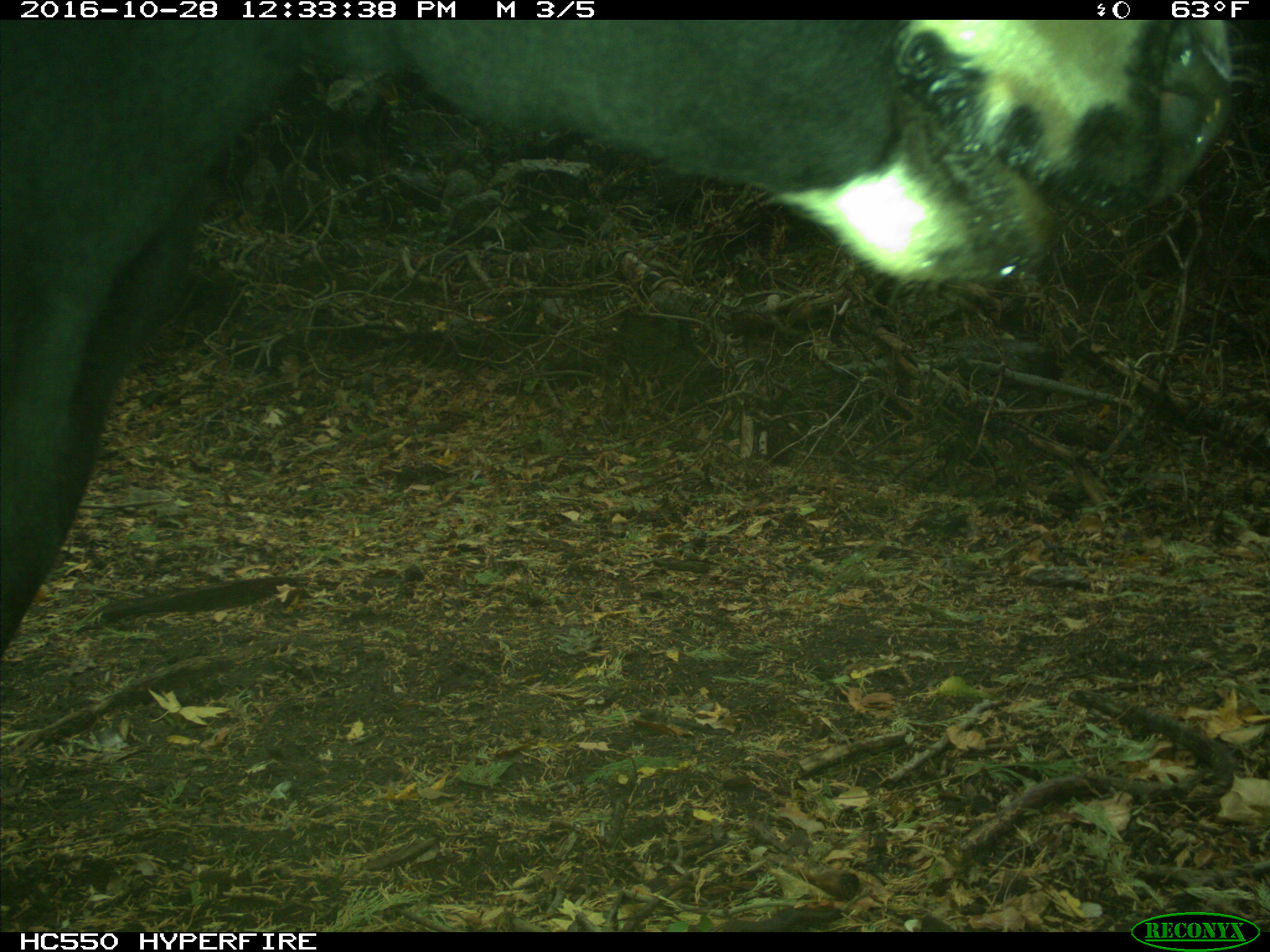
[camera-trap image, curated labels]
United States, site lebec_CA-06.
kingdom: Animalia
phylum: Chordata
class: Mammalia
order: Artiodactyla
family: Bovidae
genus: Bos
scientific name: Bos taurus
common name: domestic cow